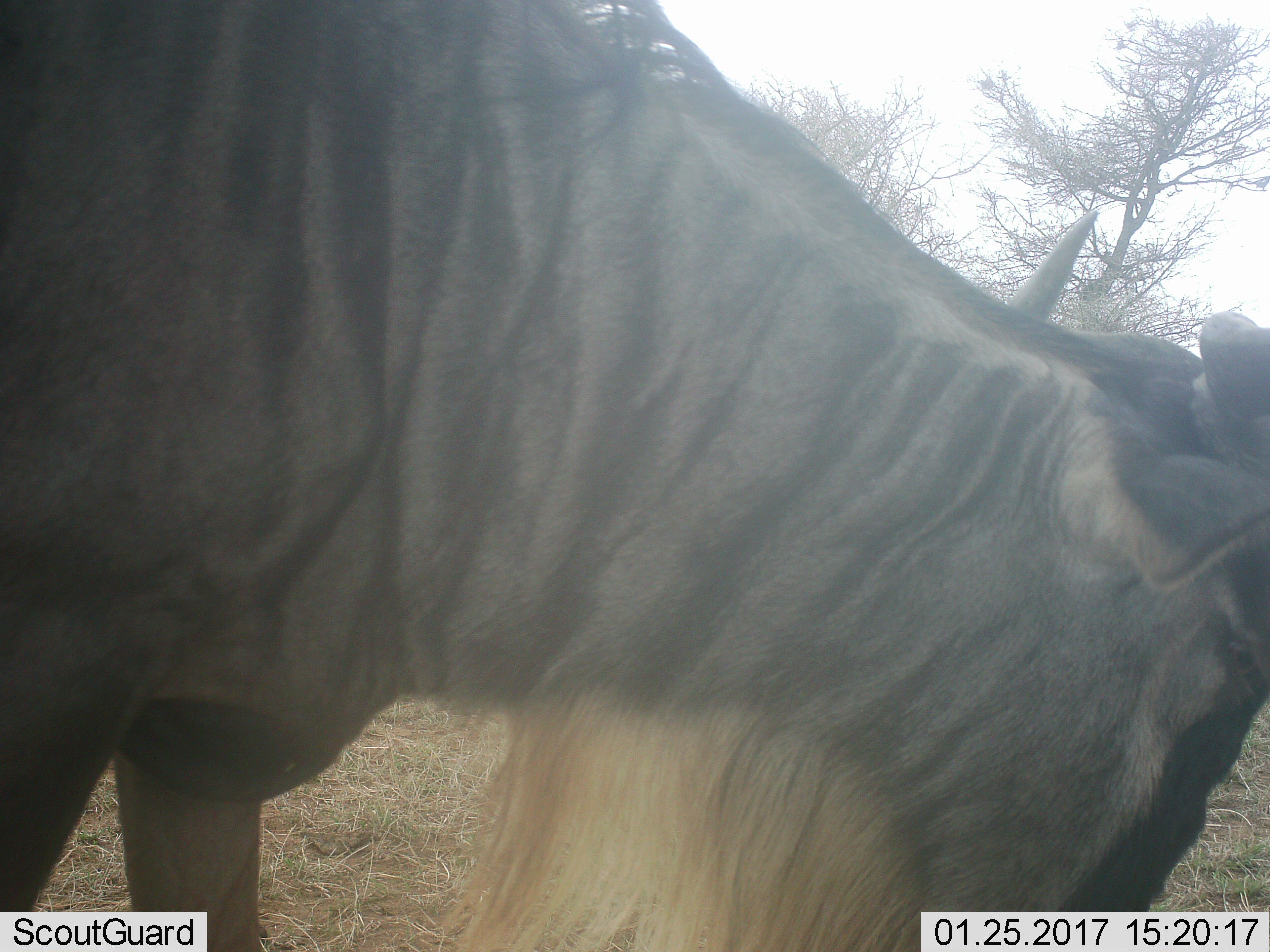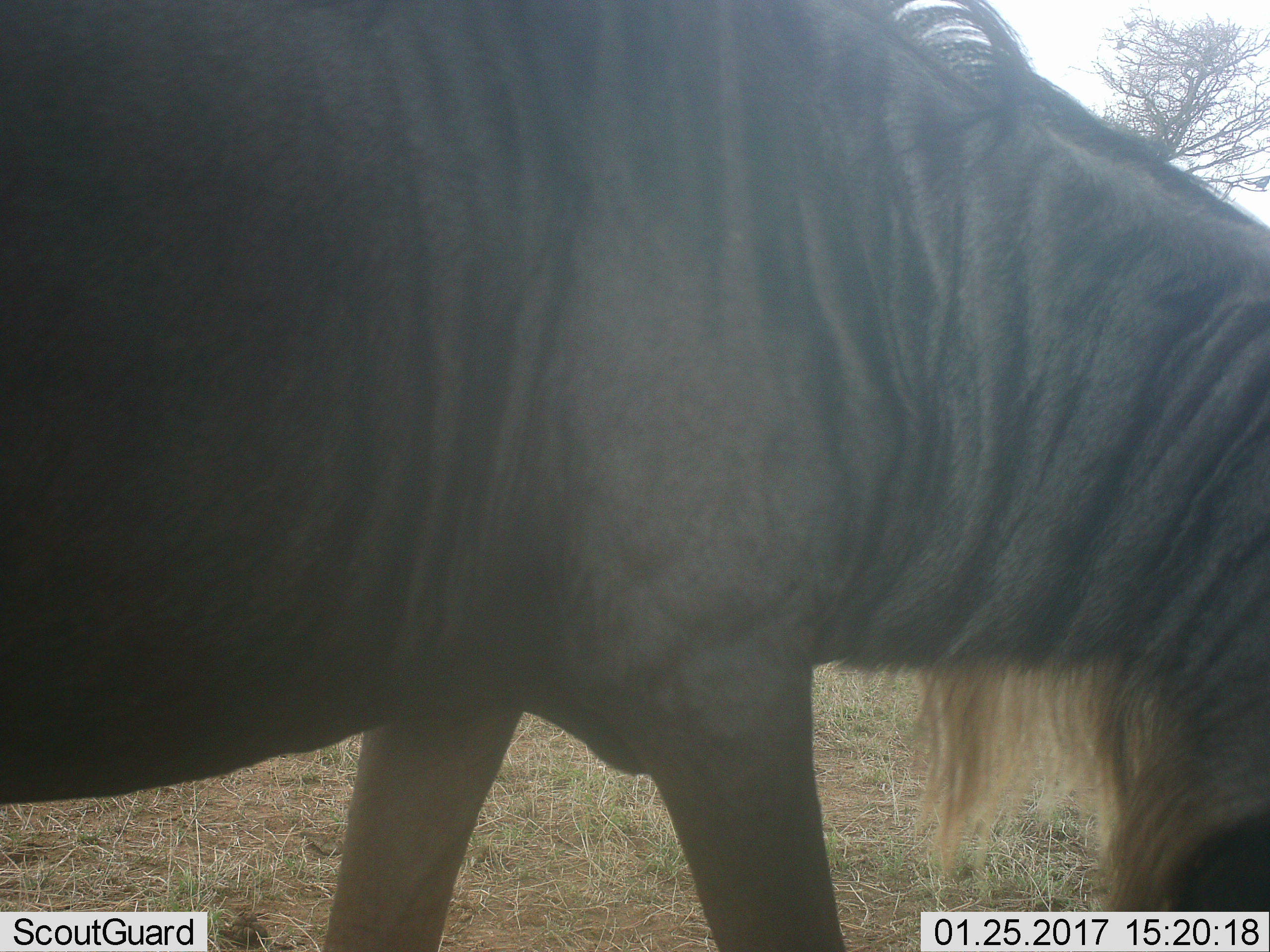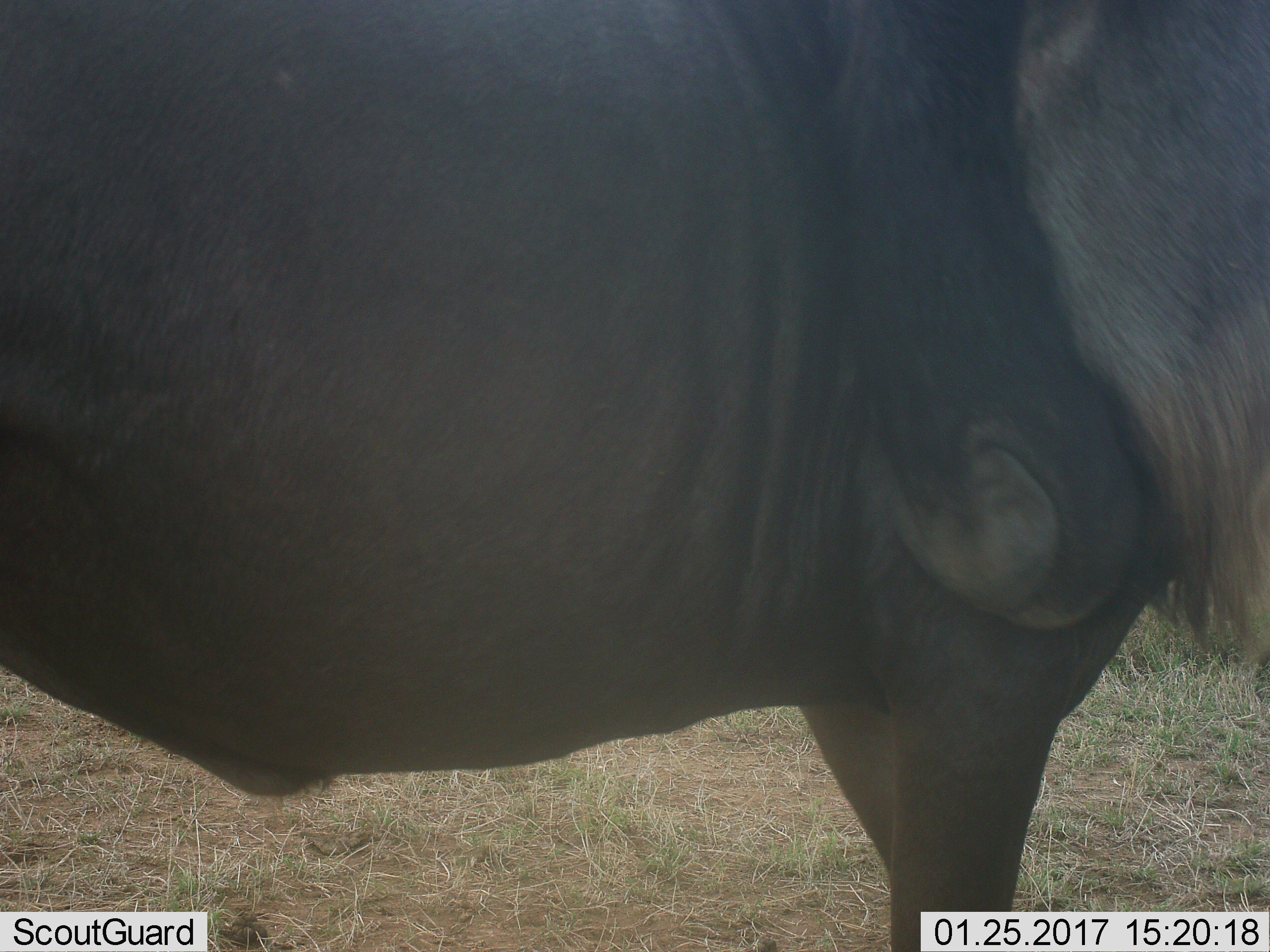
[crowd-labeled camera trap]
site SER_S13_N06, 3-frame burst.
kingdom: Animalia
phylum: Chordata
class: Mammalia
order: Artiodactyla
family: Bovidae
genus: Connochaetes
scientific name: Connochaetes taurinus taurinus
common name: blue wildebeest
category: wildebeestblue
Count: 1.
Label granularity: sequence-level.